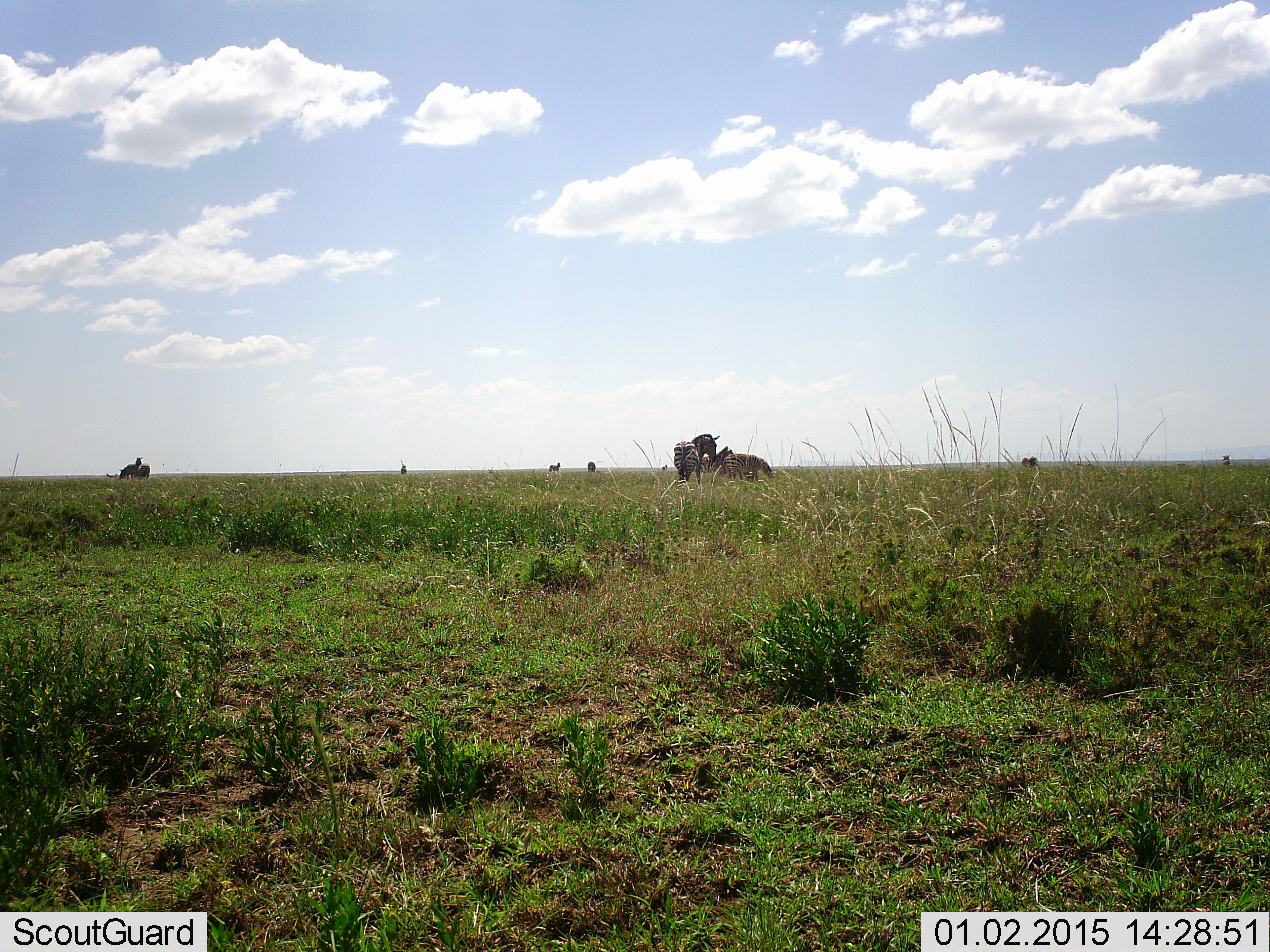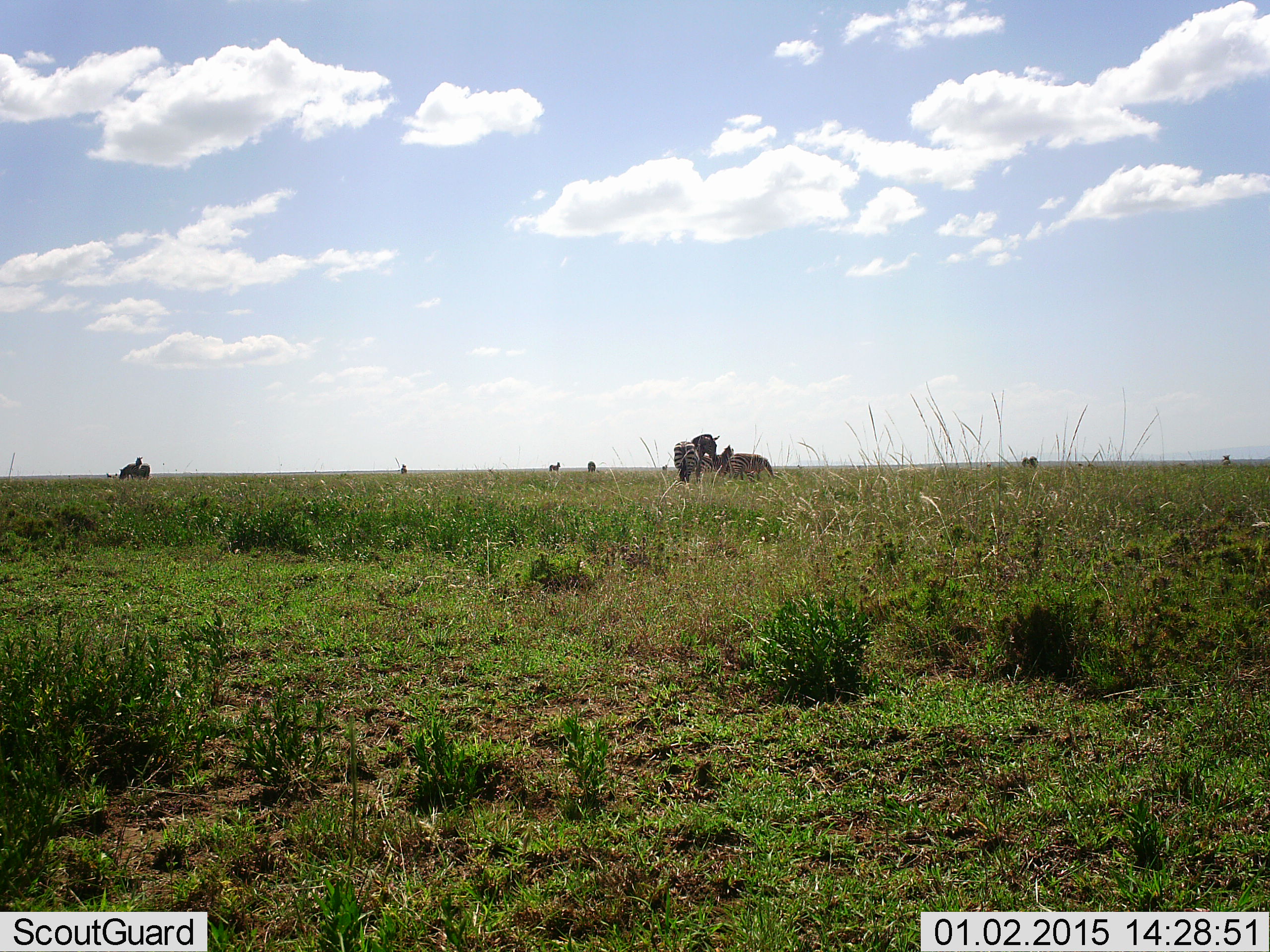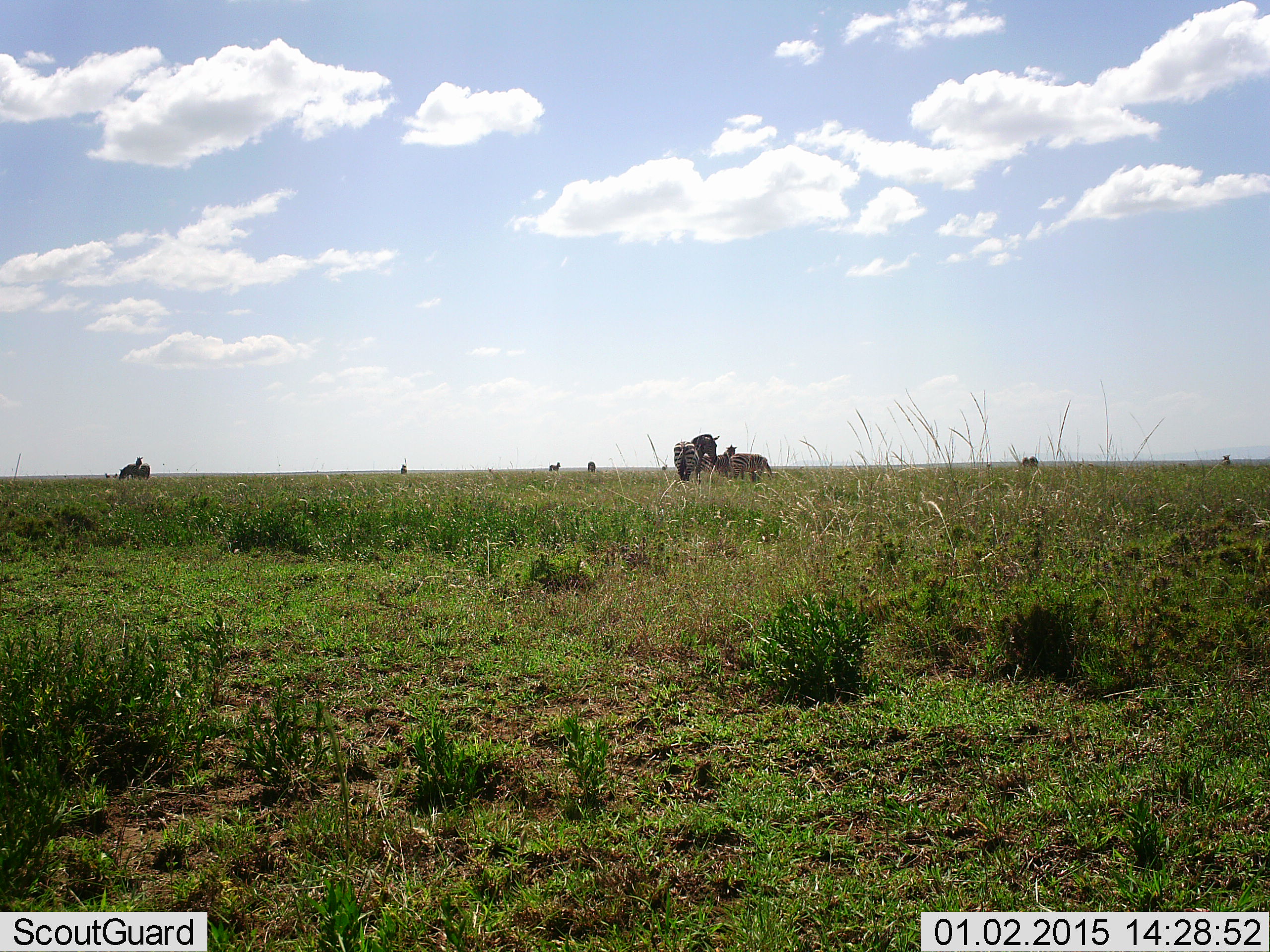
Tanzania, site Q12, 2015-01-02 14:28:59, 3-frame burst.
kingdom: Animalia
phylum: Chordata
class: Mammalia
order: Perissodactyla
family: Equidae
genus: Equus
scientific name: Equus quagga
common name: plains zebra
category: zebra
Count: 7.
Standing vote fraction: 100%.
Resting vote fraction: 0%.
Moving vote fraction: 9%.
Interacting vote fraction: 18%.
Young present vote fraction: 9%.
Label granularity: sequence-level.